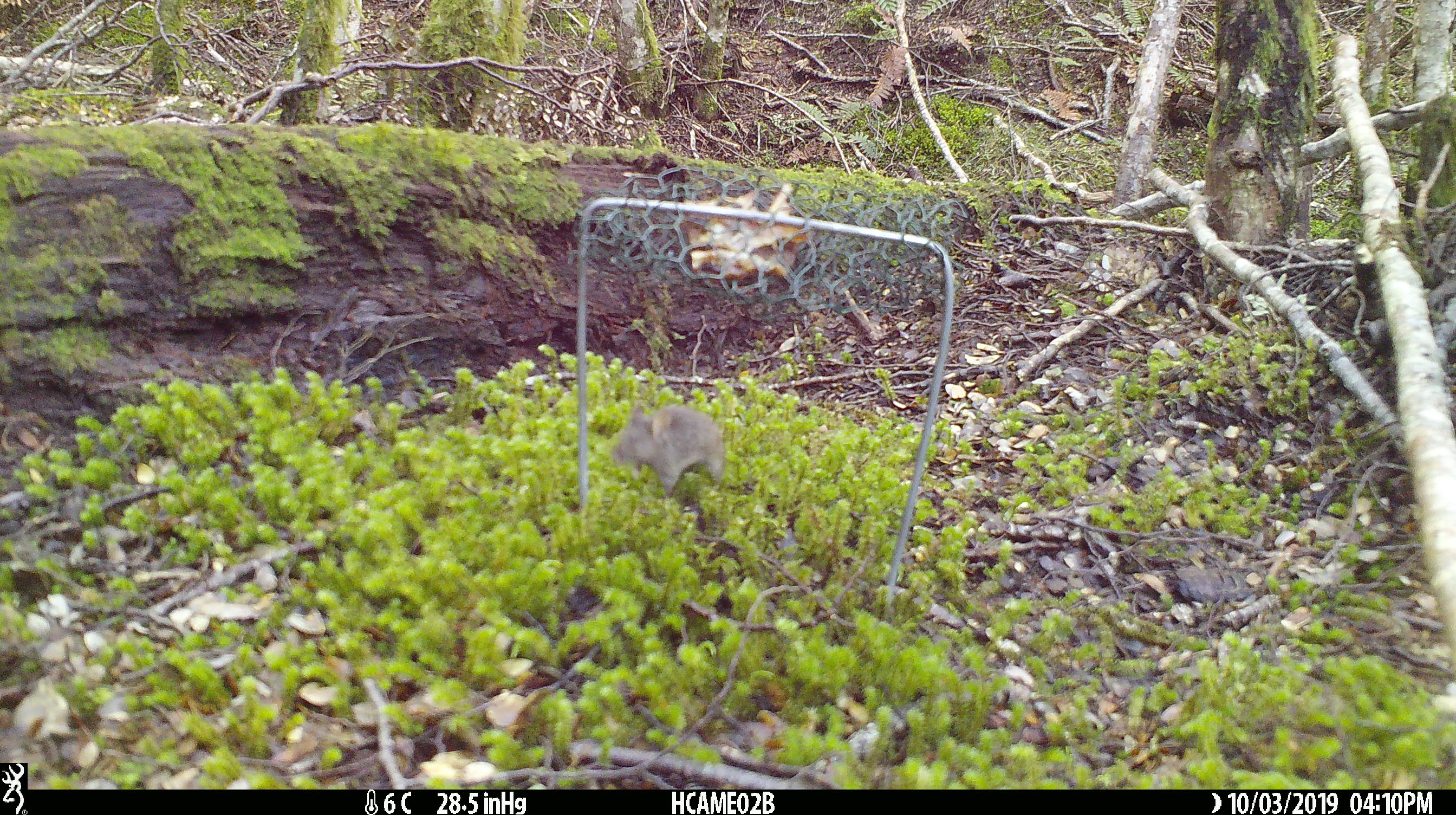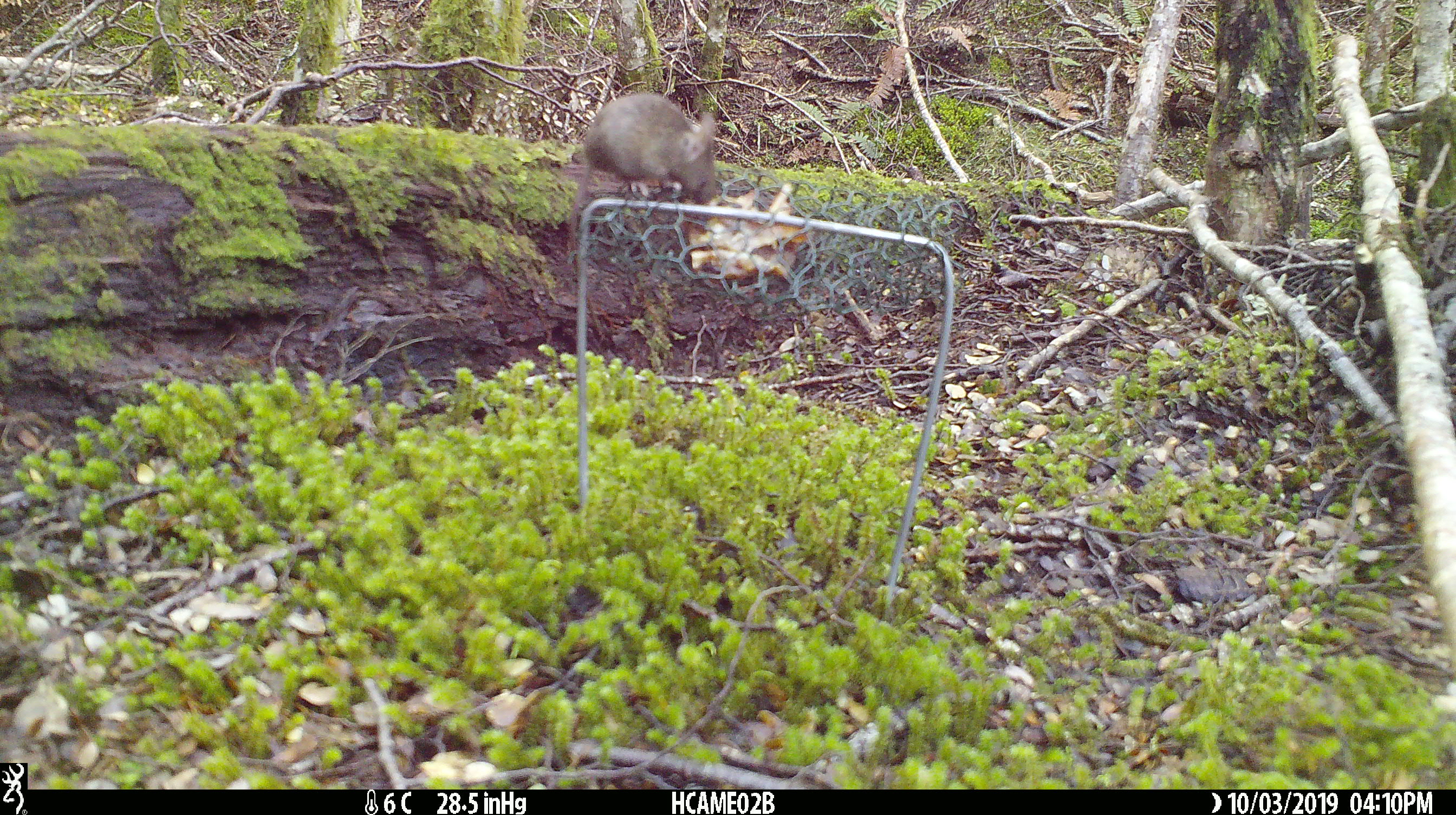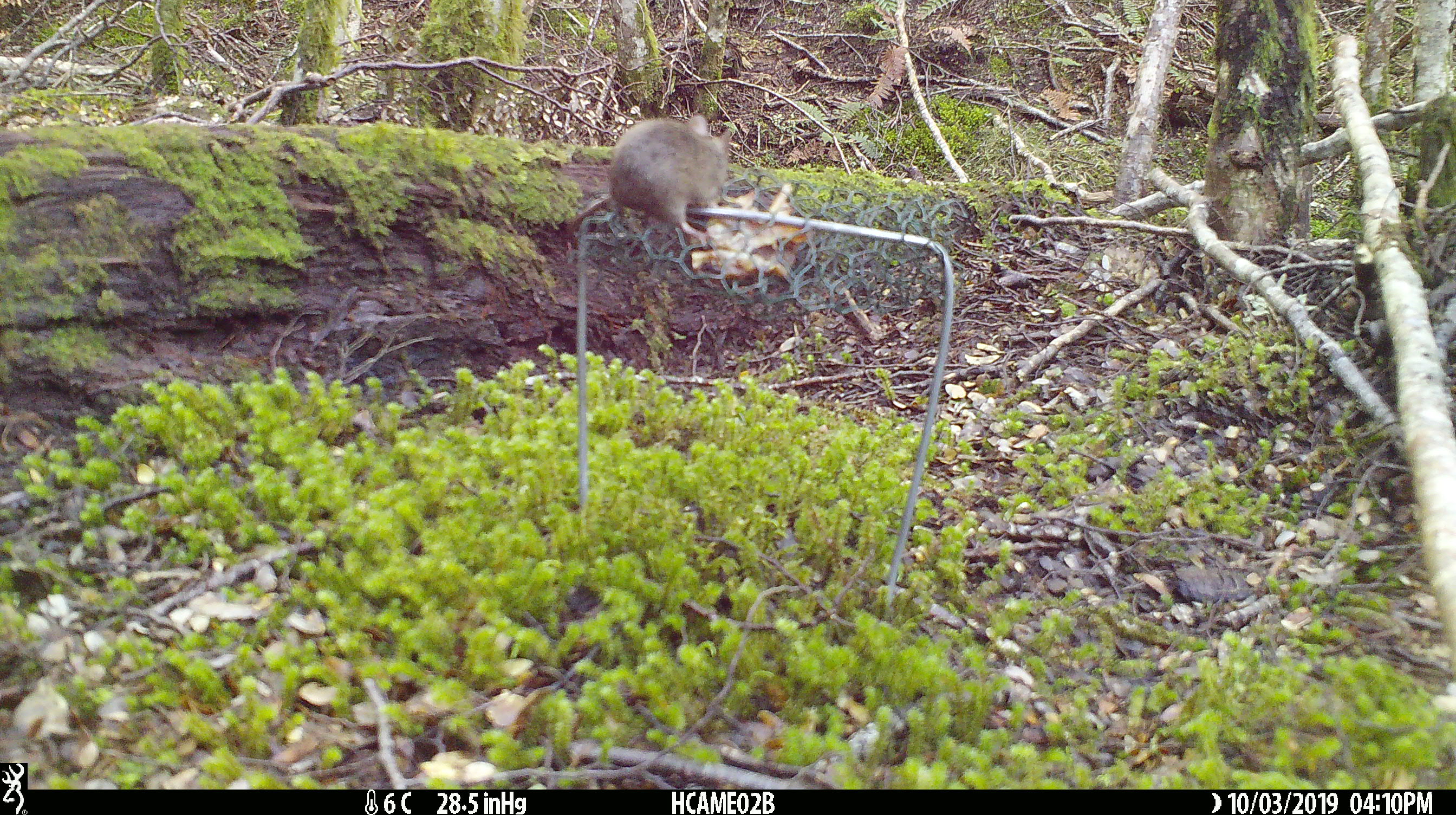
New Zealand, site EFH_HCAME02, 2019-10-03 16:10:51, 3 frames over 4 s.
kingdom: Animalia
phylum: Chordata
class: Mammalia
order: Rodentia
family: Muridae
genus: Mus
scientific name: Mus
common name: mouse